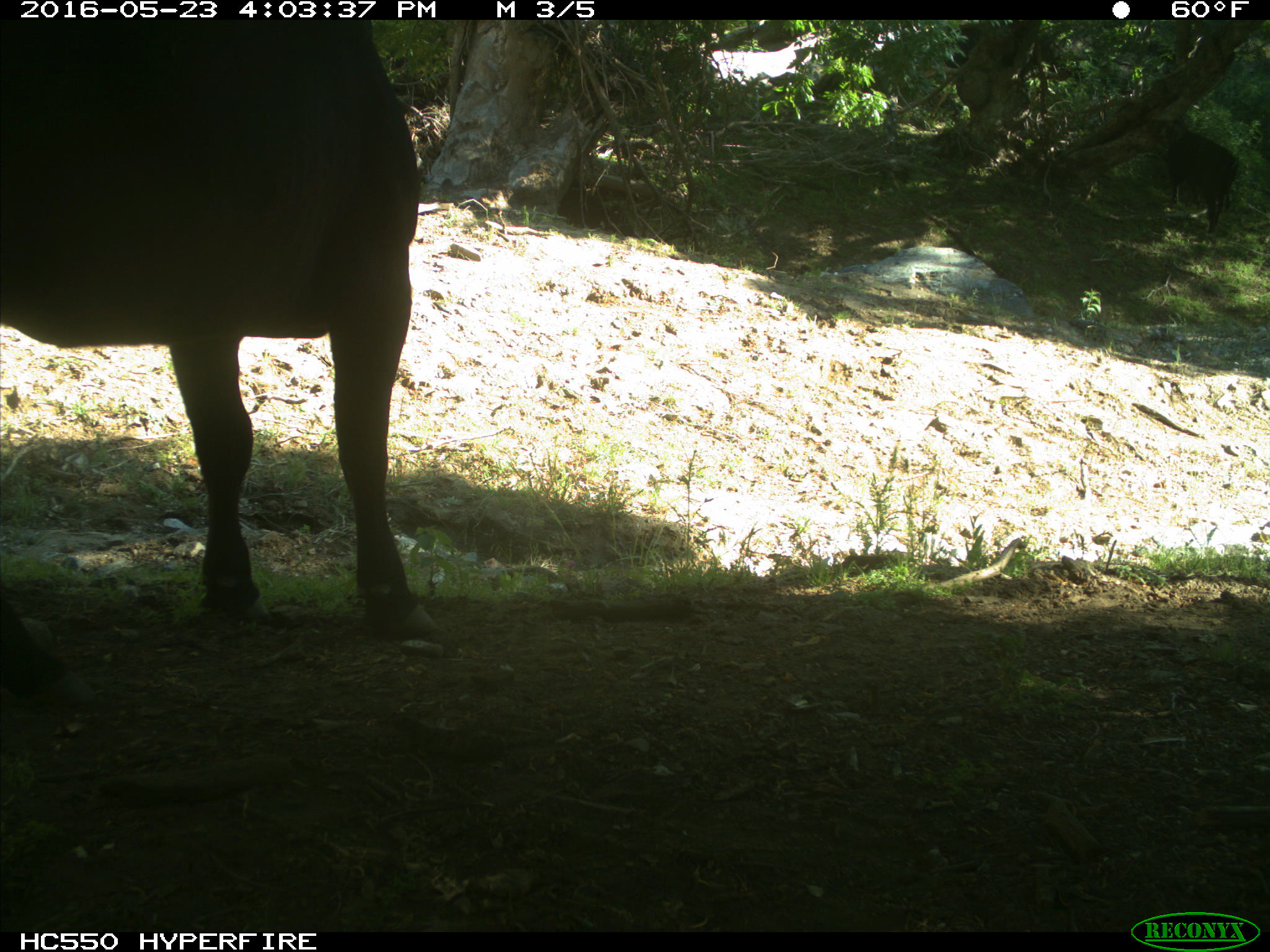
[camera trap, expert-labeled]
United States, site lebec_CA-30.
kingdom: Animalia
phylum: Chordata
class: Mammalia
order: Artiodactyla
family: Bovidae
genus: Bos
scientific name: Bos taurus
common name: domestic cow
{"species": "Bos taurus (domestic cow)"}